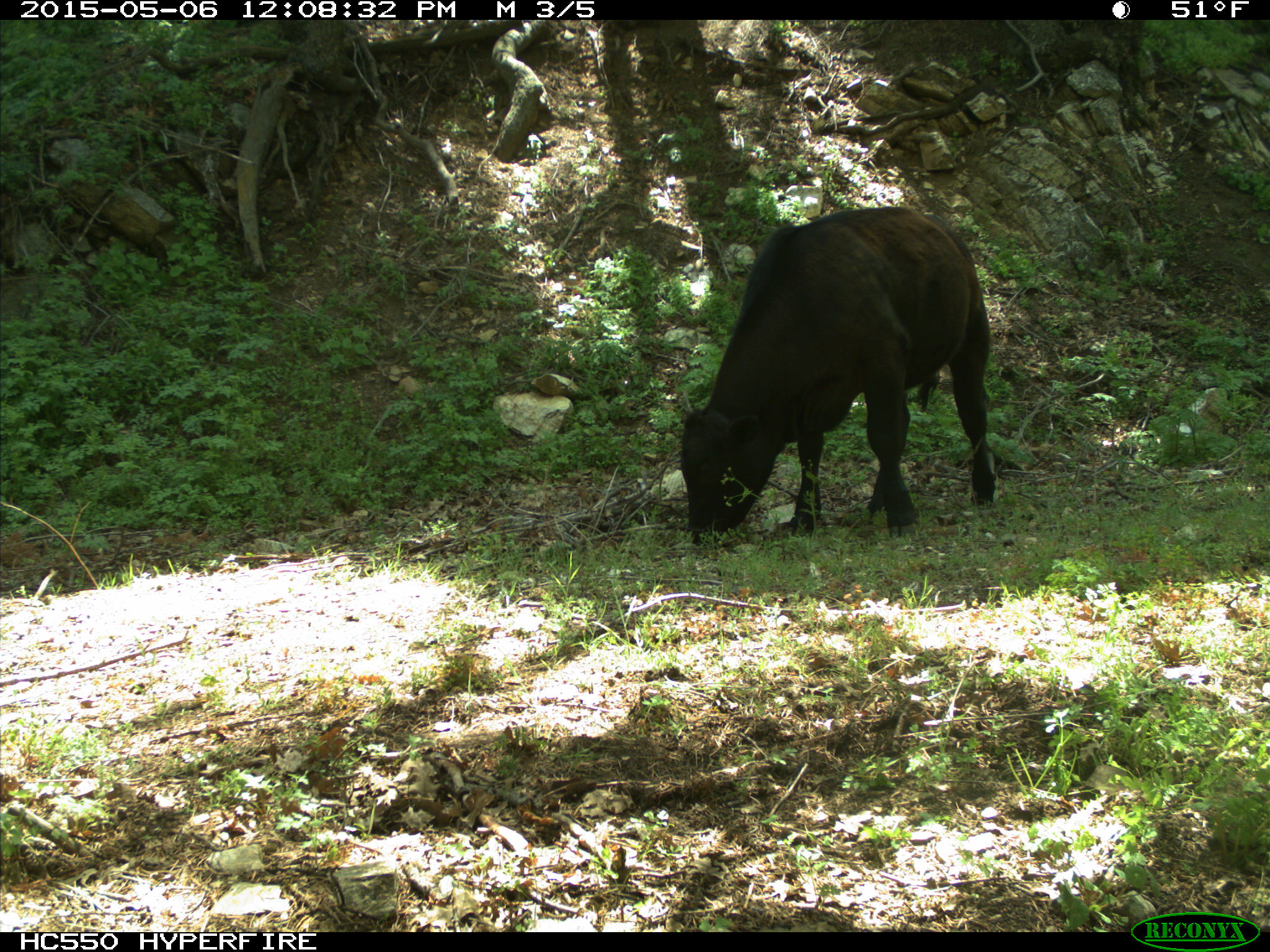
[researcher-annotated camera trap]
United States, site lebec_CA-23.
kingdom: Animalia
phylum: Chordata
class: Mammalia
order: Artiodactyla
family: Bovidae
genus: Bos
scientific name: Bos taurus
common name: domestic cow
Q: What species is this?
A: Bos taurus (domestic cow).